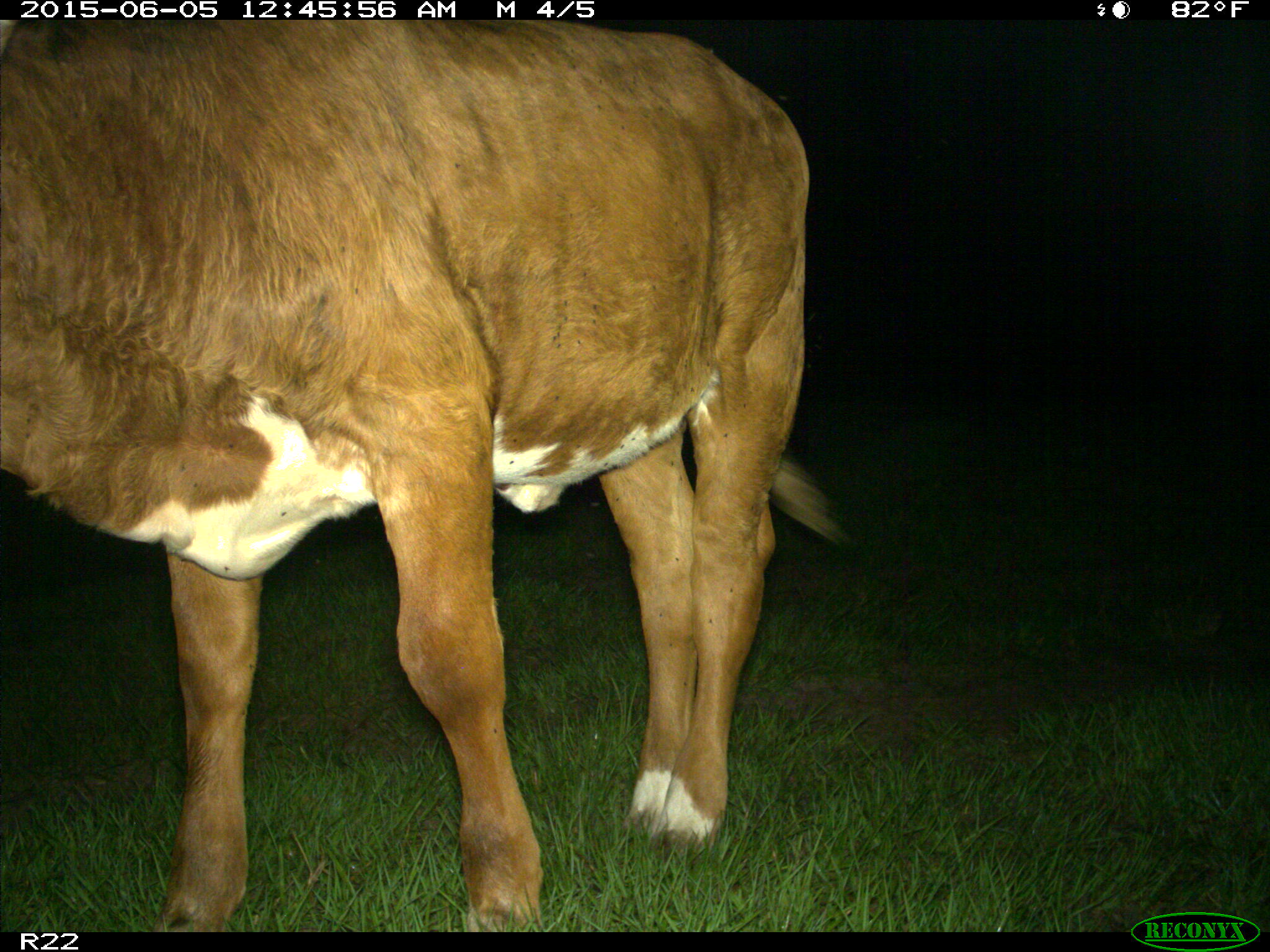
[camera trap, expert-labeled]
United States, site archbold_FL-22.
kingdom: Animalia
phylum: Chordata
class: Mammalia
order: Artiodactyla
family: Bovidae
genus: Bos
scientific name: Bos taurus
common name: domestic cow